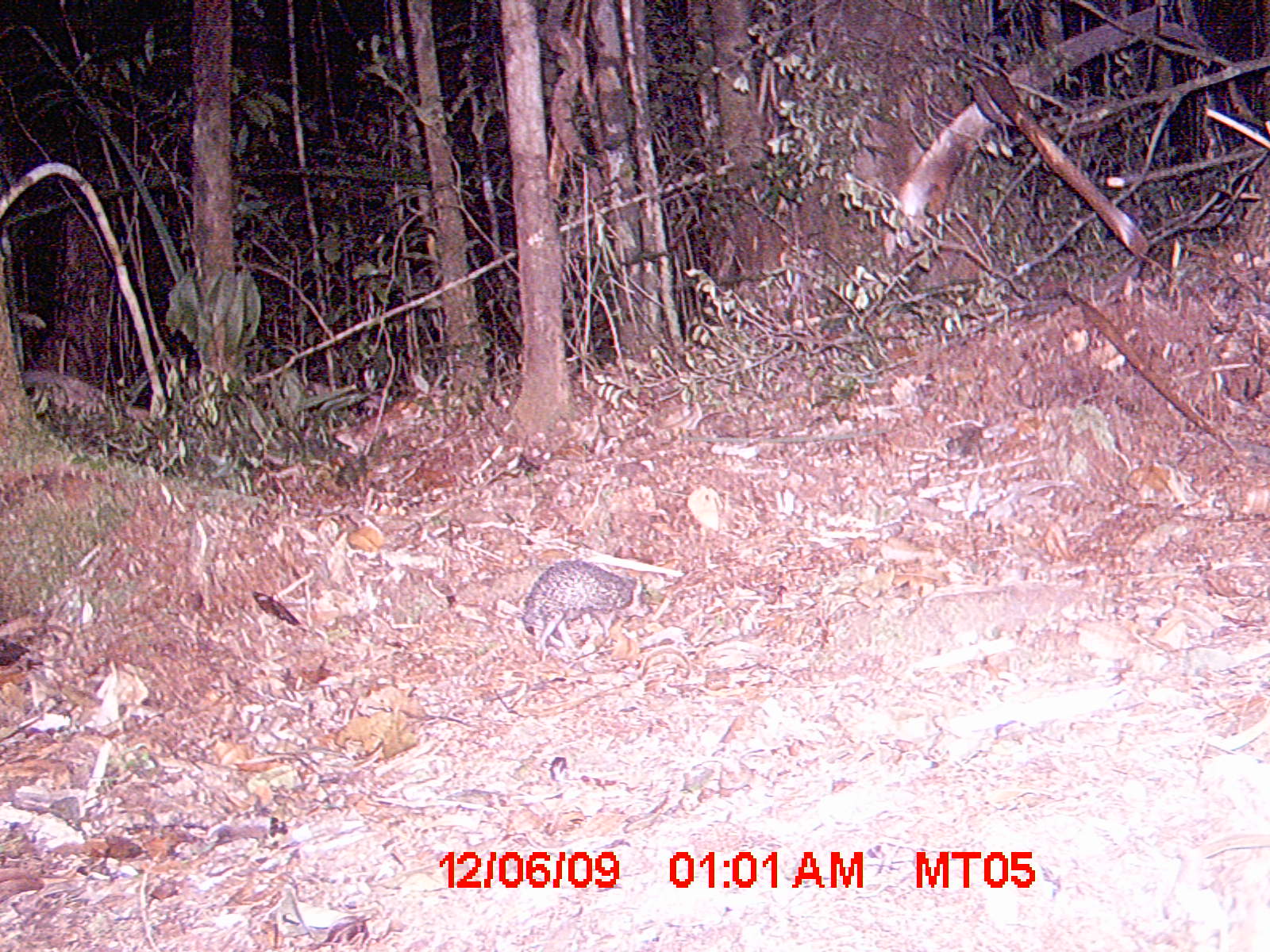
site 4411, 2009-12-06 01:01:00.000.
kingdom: Animalia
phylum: Chordata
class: Mammalia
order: Afrosoricida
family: Tenrecidae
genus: Setifer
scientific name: Setifer setosus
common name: greater hedgehog tenrec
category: setifer sp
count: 1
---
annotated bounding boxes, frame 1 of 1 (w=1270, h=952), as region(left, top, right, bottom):
setifer sp: region(517, 556, 648, 659)